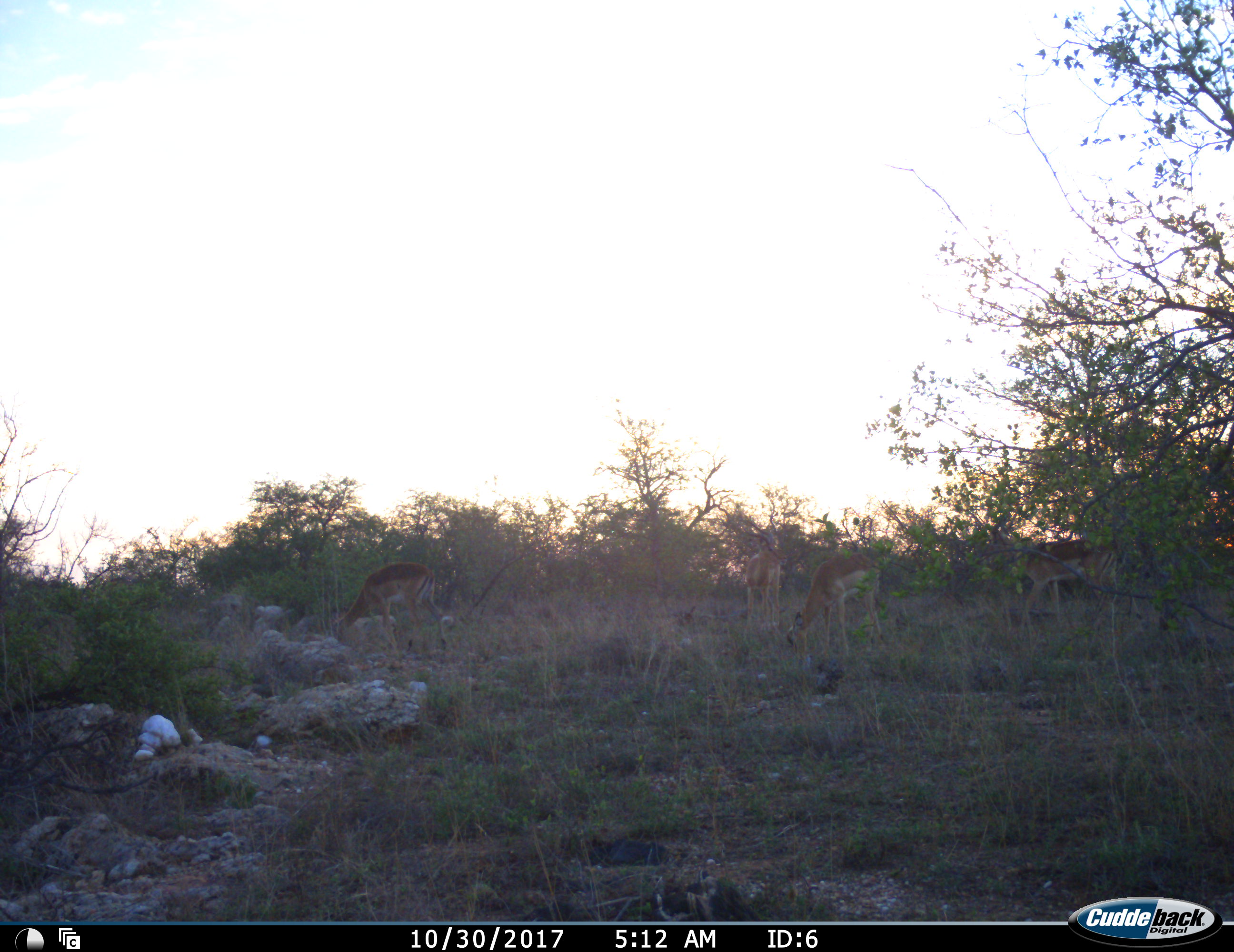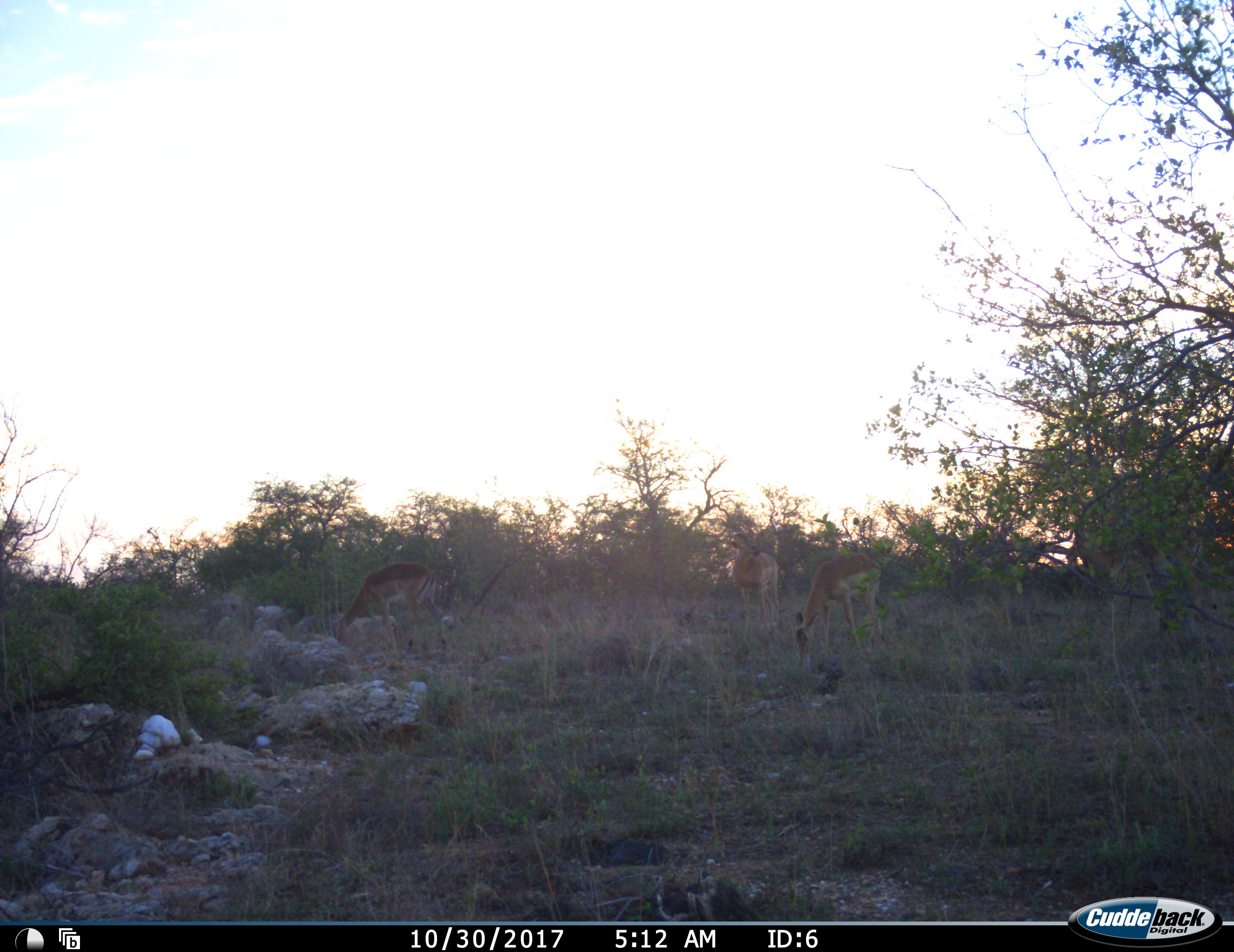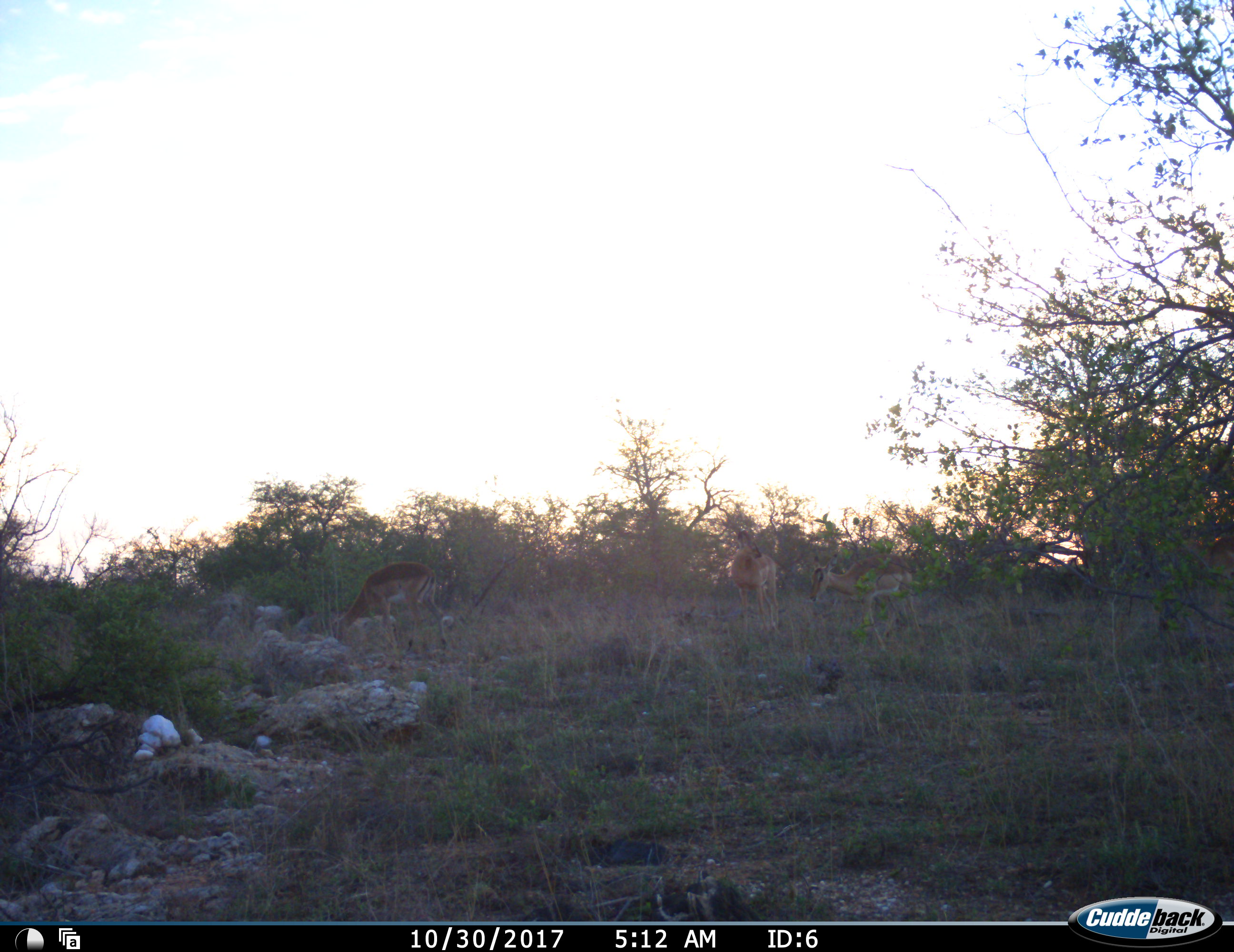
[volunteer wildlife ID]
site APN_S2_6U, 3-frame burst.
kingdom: Animalia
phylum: Chordata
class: Mammalia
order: Artiodactyla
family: Bovidae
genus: Aepyceros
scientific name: Aepyceros melampus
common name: impala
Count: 4.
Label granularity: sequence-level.